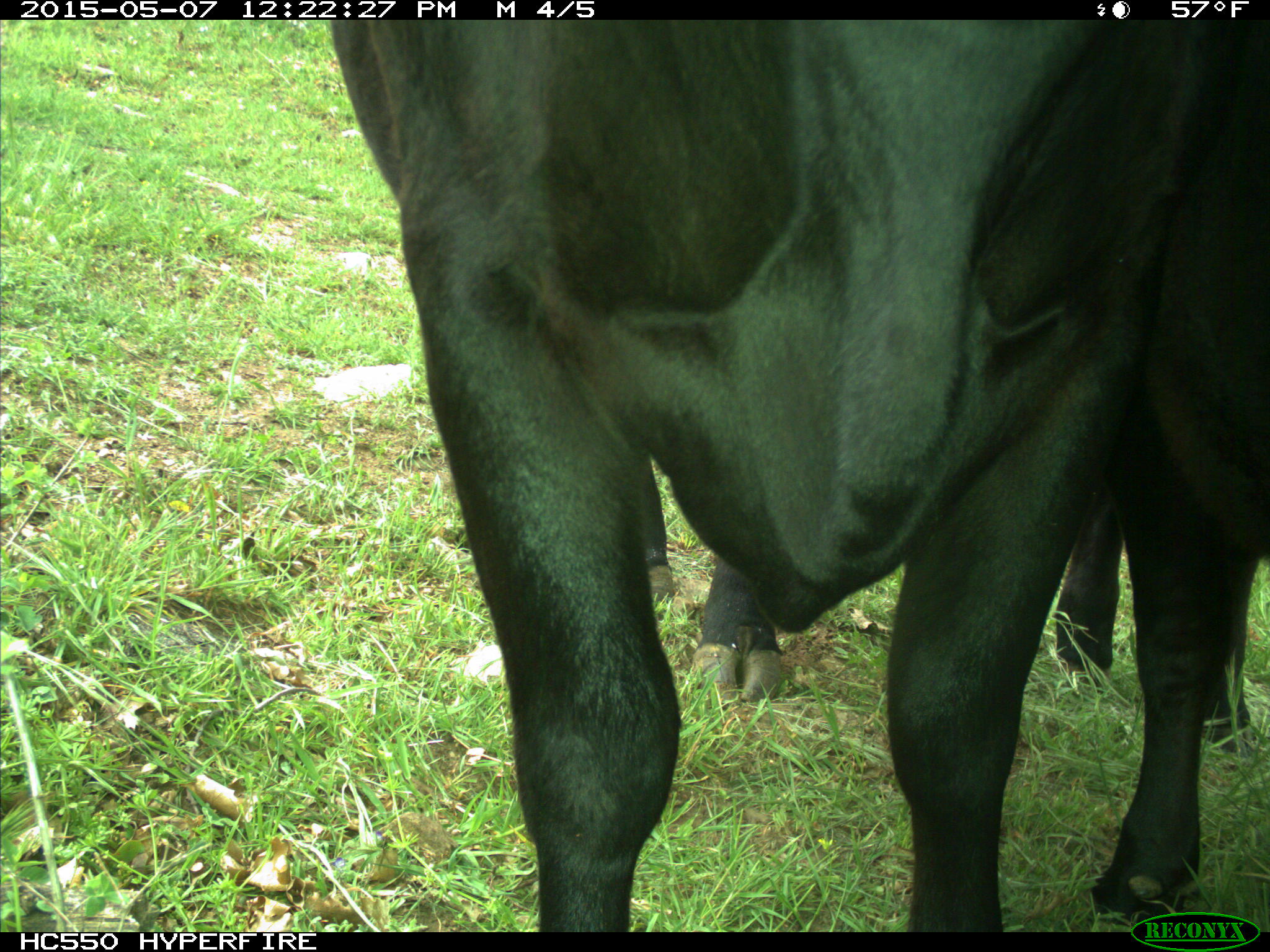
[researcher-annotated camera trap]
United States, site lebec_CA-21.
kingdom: Animalia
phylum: Chordata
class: Mammalia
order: Artiodactyla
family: Bovidae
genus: Bos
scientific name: Bos taurus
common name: domestic cow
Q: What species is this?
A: Bos taurus (domestic cow).